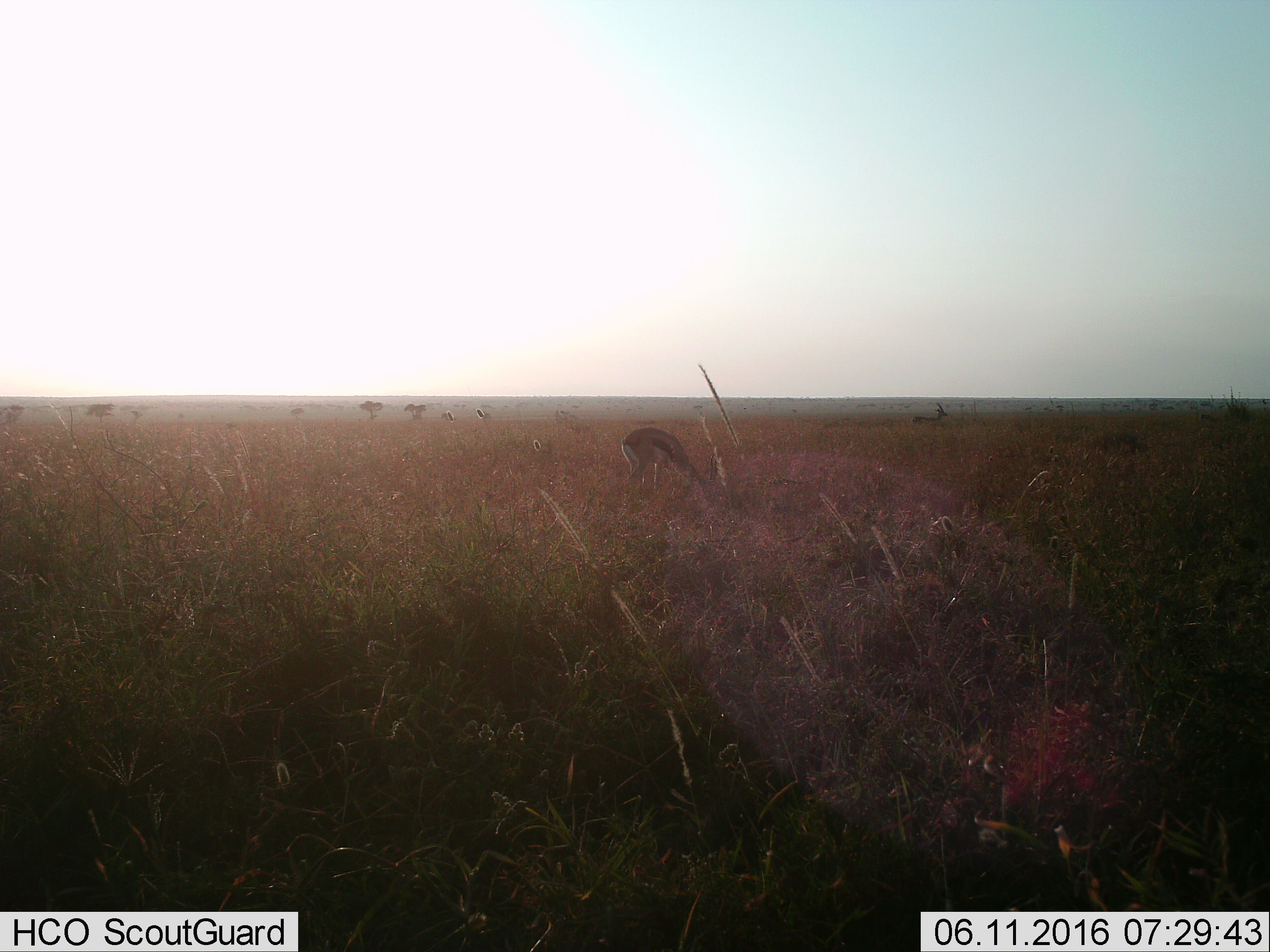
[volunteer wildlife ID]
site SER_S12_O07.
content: unidentified animal